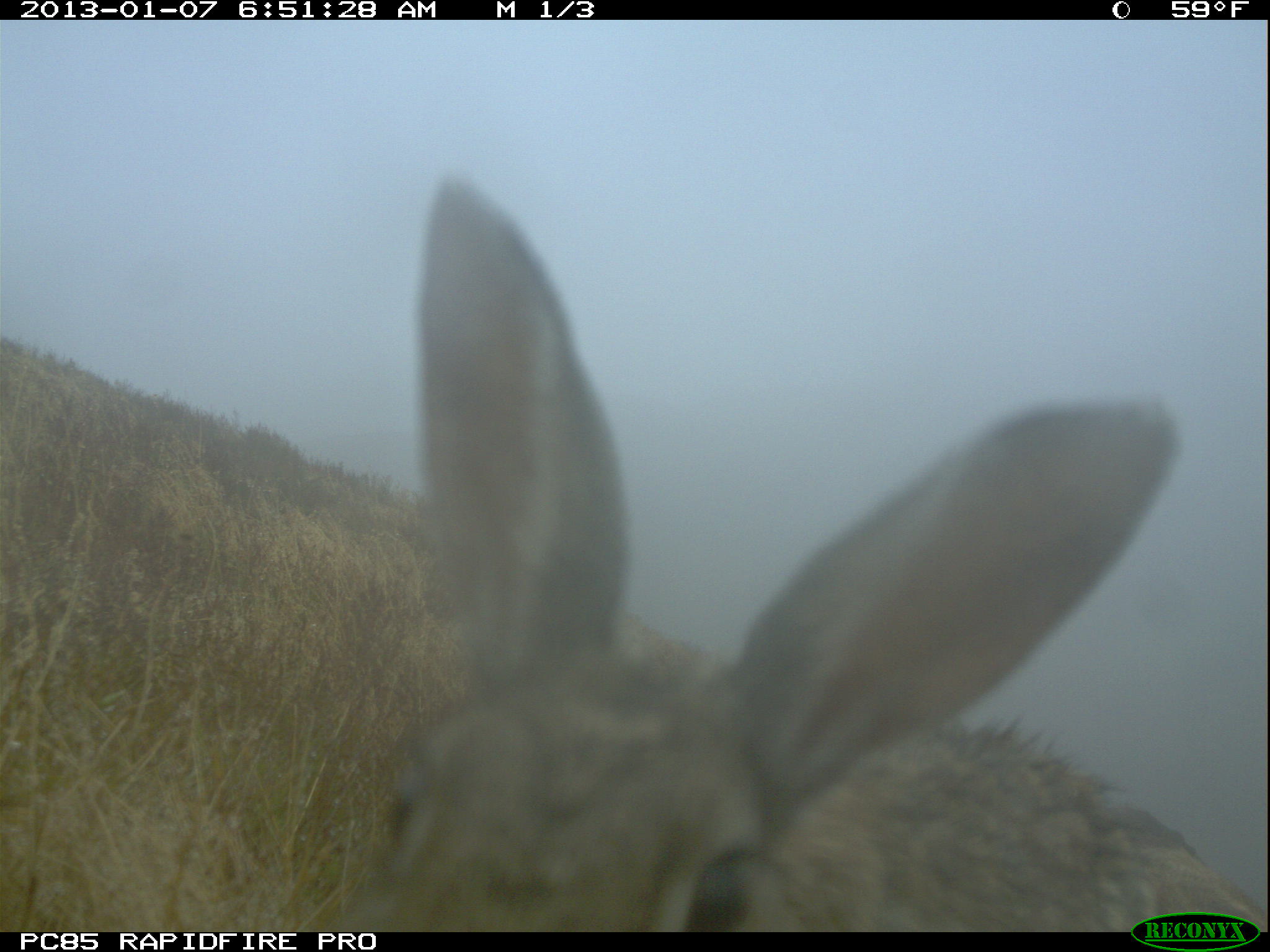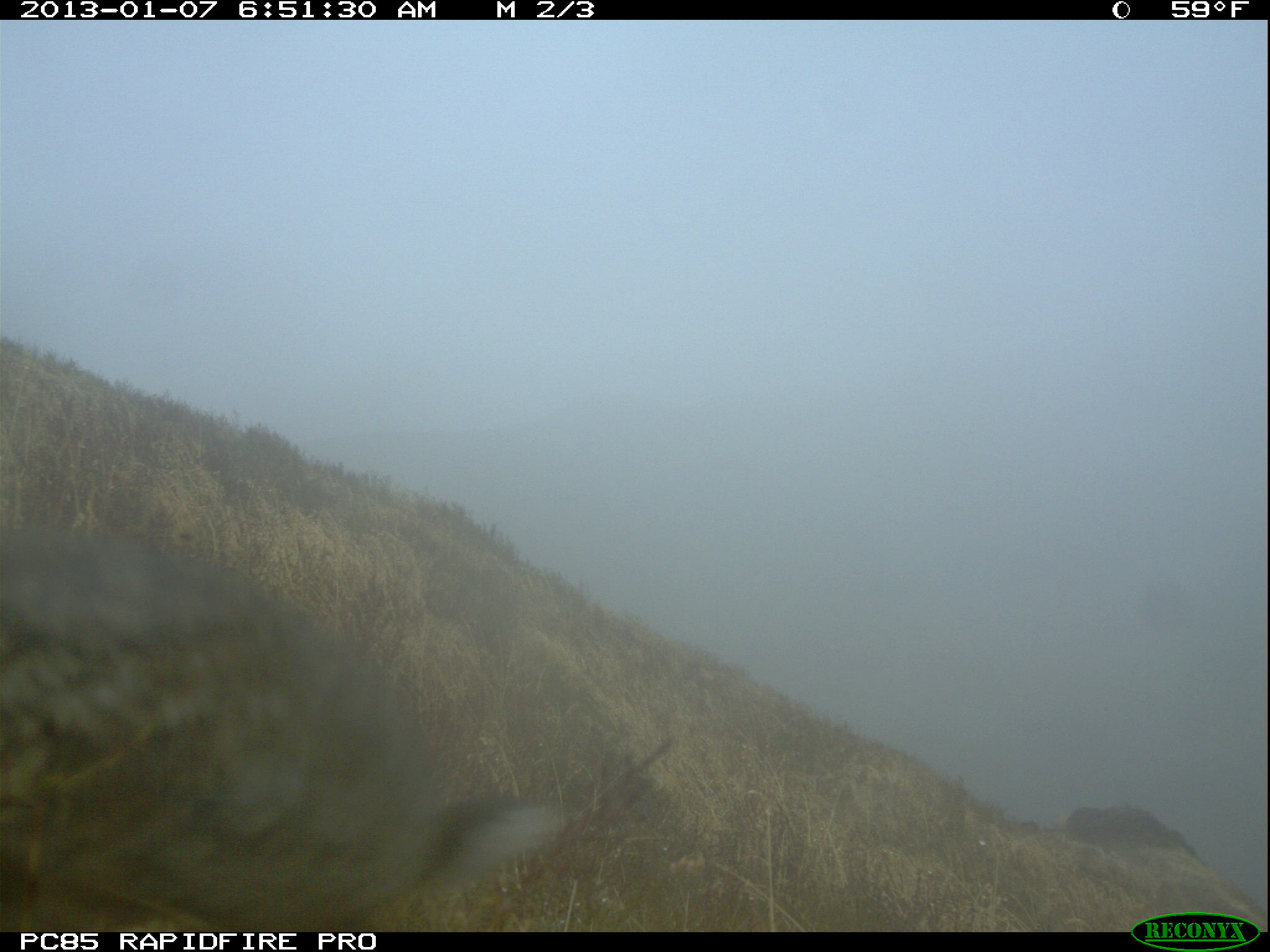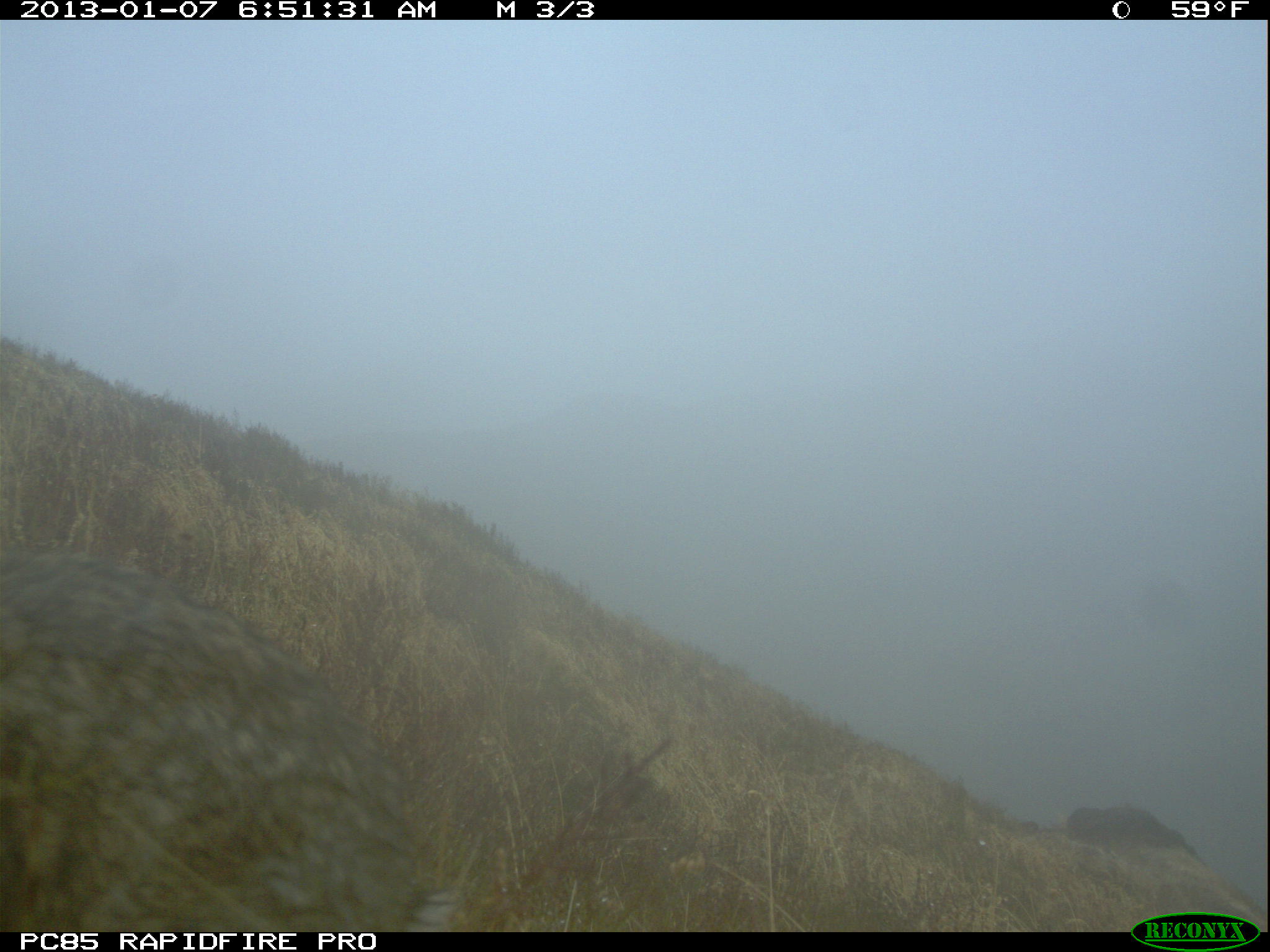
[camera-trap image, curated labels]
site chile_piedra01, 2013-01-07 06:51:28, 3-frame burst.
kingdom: Animalia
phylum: Chordata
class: Mammalia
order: Lagomorpha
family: Leporidae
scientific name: Leporidae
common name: rabbits and hares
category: rabbit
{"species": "rabbit (rabbits and hares) (Leporidae)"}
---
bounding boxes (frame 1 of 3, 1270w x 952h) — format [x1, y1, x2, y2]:
rabbit: [346, 174, 1256, 936]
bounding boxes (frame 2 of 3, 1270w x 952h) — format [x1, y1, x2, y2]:
rabbit: [0, 499, 572, 933]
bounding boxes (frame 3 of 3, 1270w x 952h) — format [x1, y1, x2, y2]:
rabbit: [0, 538, 466, 932]